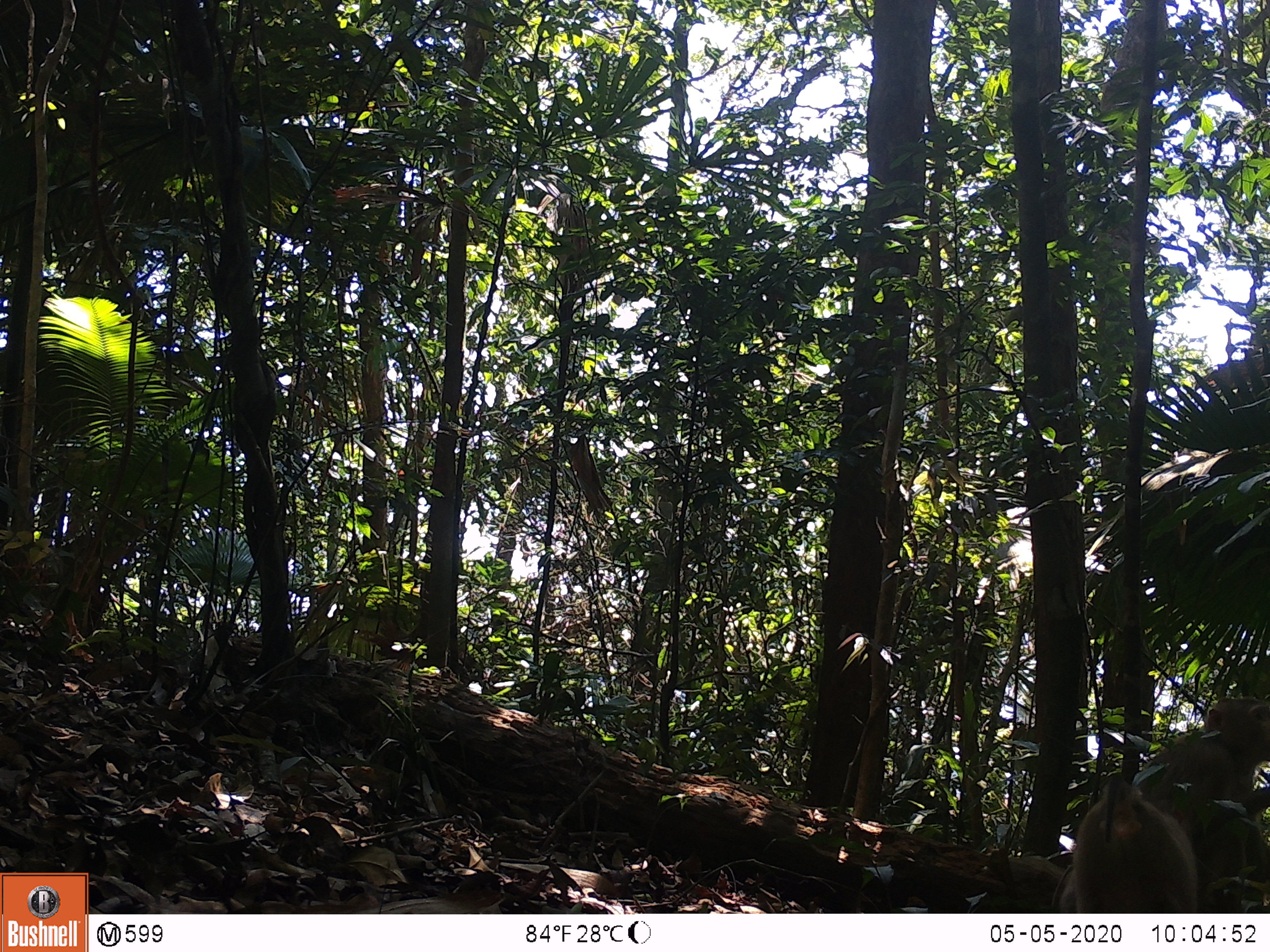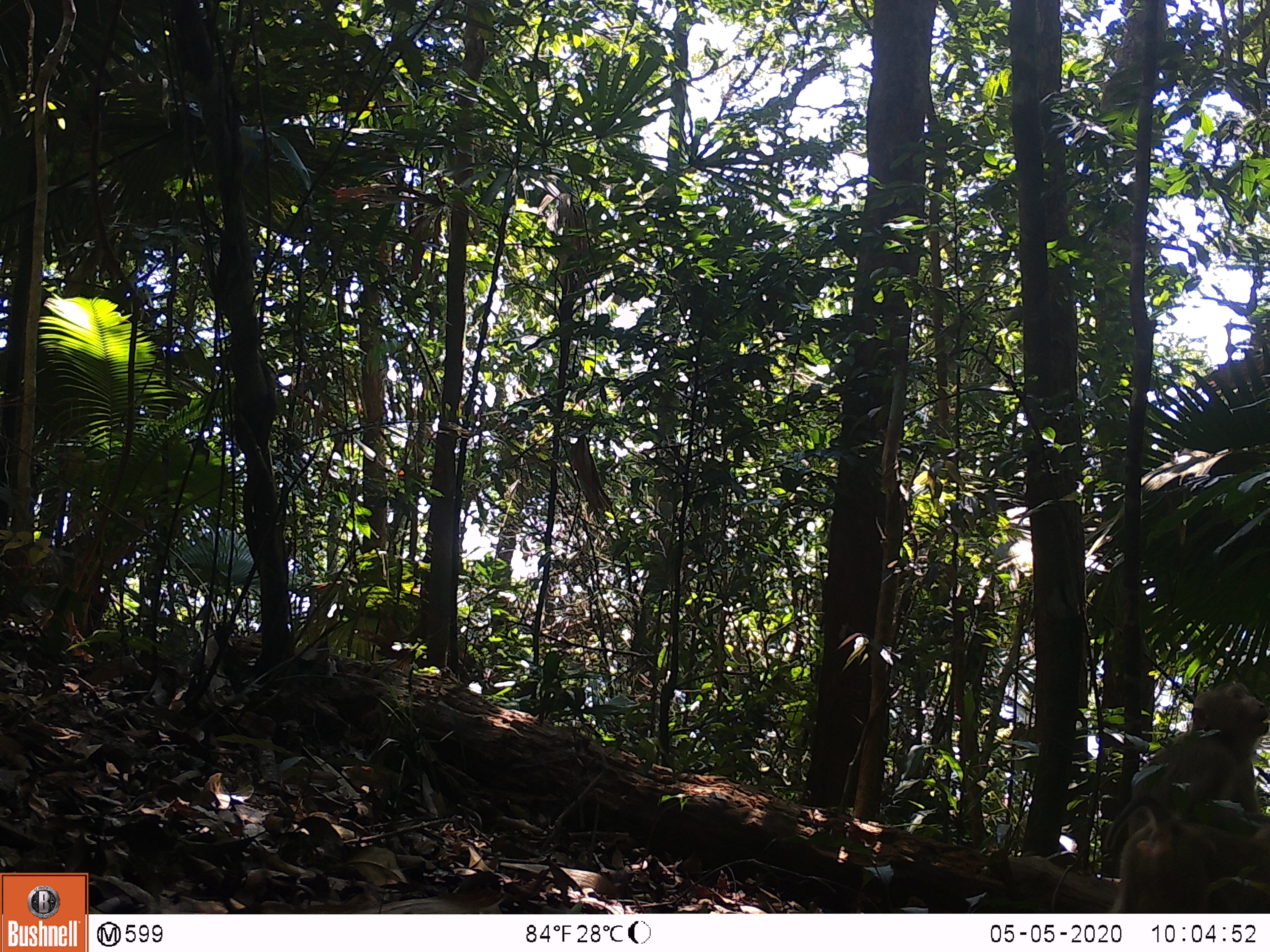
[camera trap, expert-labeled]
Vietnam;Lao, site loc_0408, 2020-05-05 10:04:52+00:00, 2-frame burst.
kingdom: Animalia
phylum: Chordata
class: Mammalia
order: Primates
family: Cercopithecidae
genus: Macaca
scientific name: Macaca nemestrina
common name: pig-tailed macaque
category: pig tailed macaque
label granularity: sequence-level